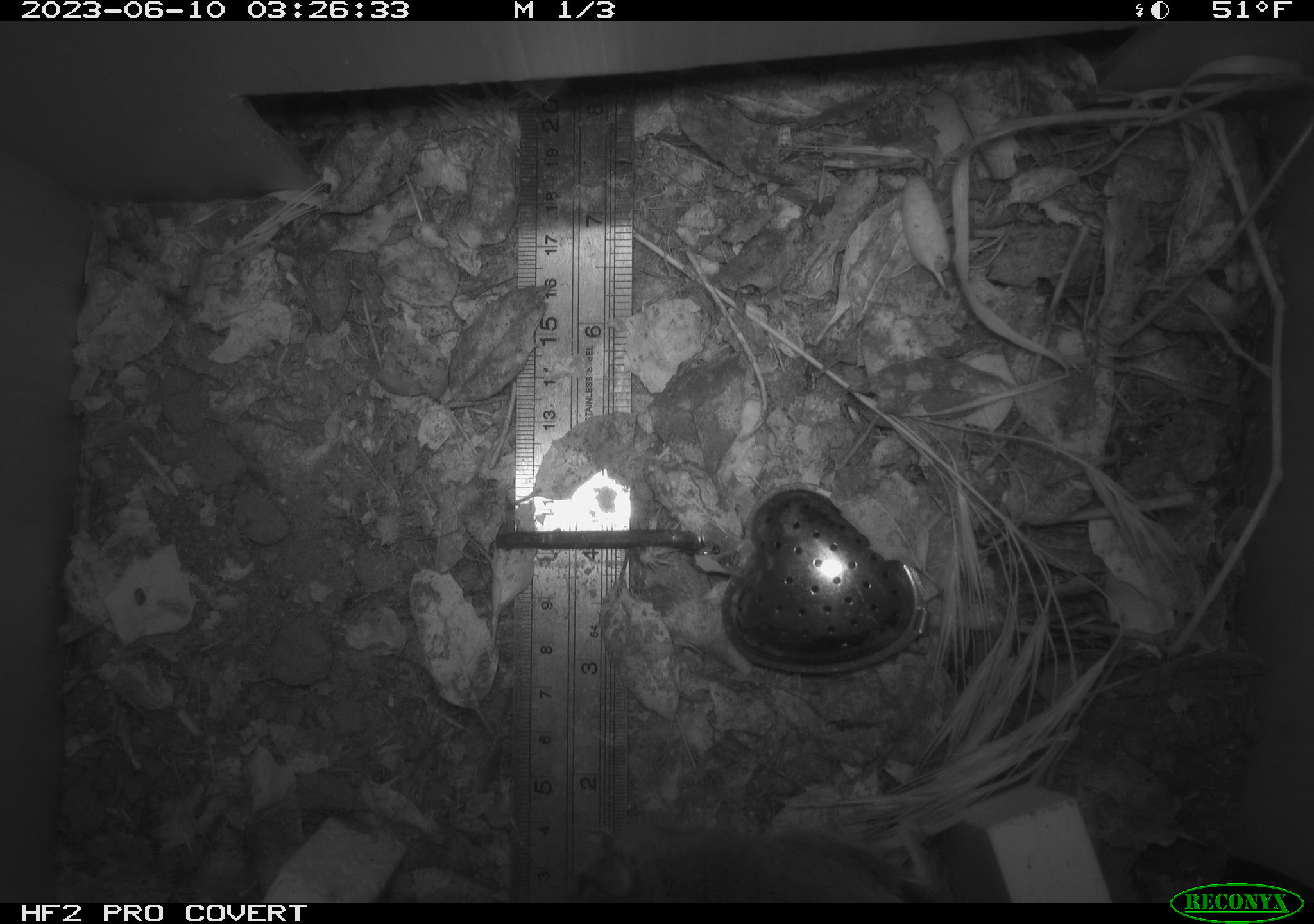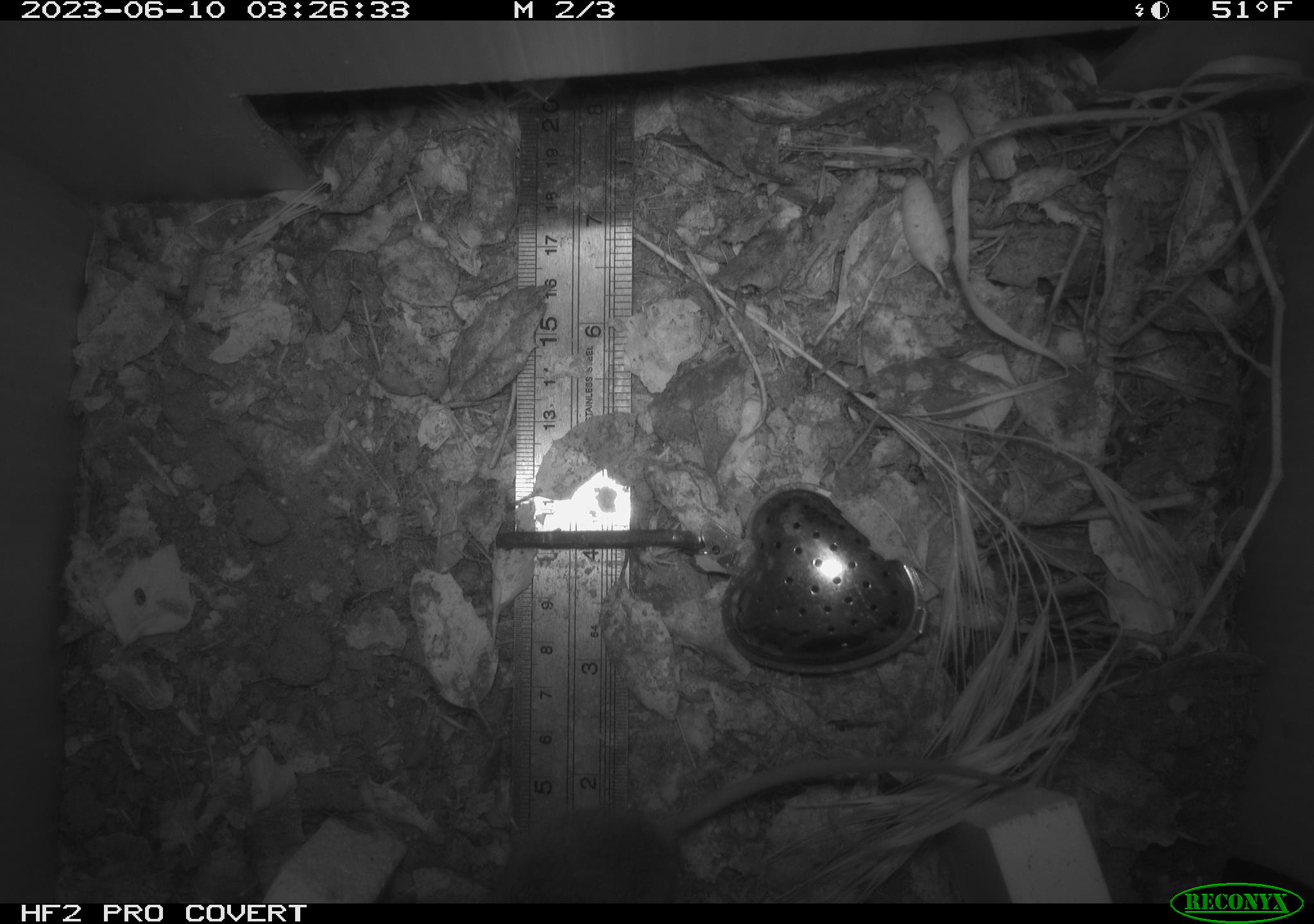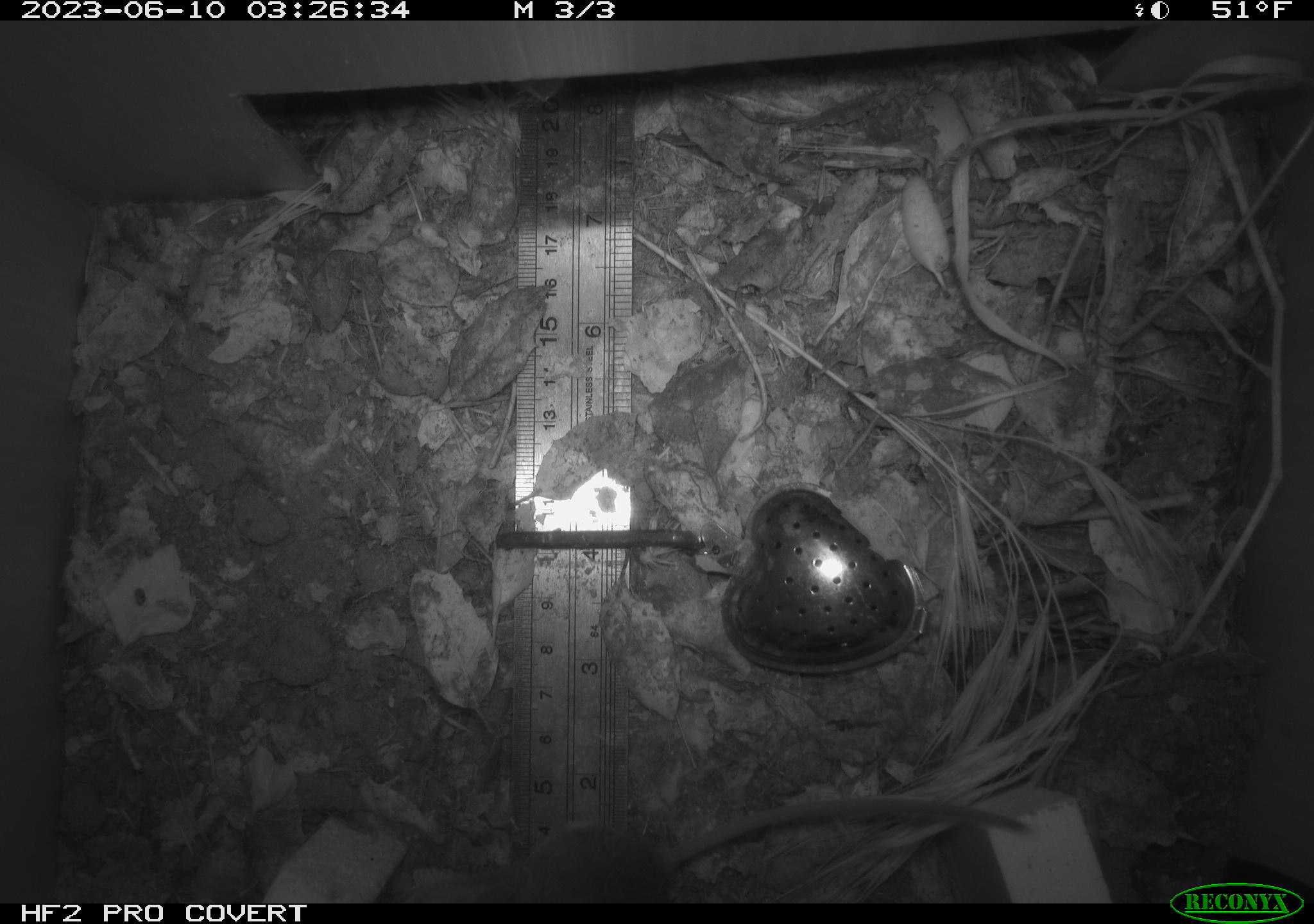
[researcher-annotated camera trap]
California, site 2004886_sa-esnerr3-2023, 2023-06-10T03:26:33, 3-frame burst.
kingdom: Animalia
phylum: Chordata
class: Mammalia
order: Rodentia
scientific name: Rodentia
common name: mouse species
Mouse species (Rodentia).